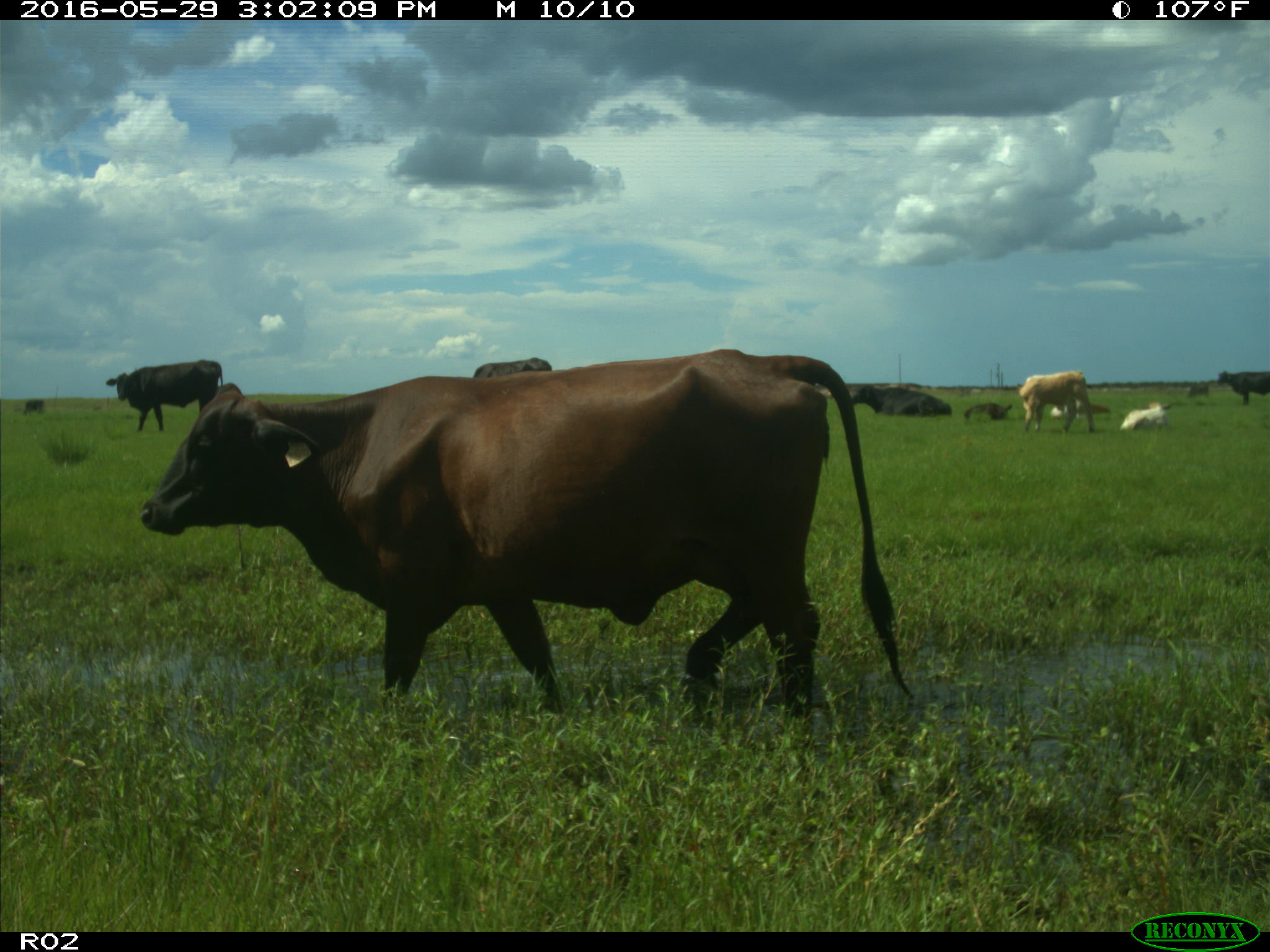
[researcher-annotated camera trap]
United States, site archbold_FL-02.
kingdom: Animalia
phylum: Chordata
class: Mammalia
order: Artiodactyla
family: Bovidae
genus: Bos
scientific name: Bos taurus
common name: domestic cow